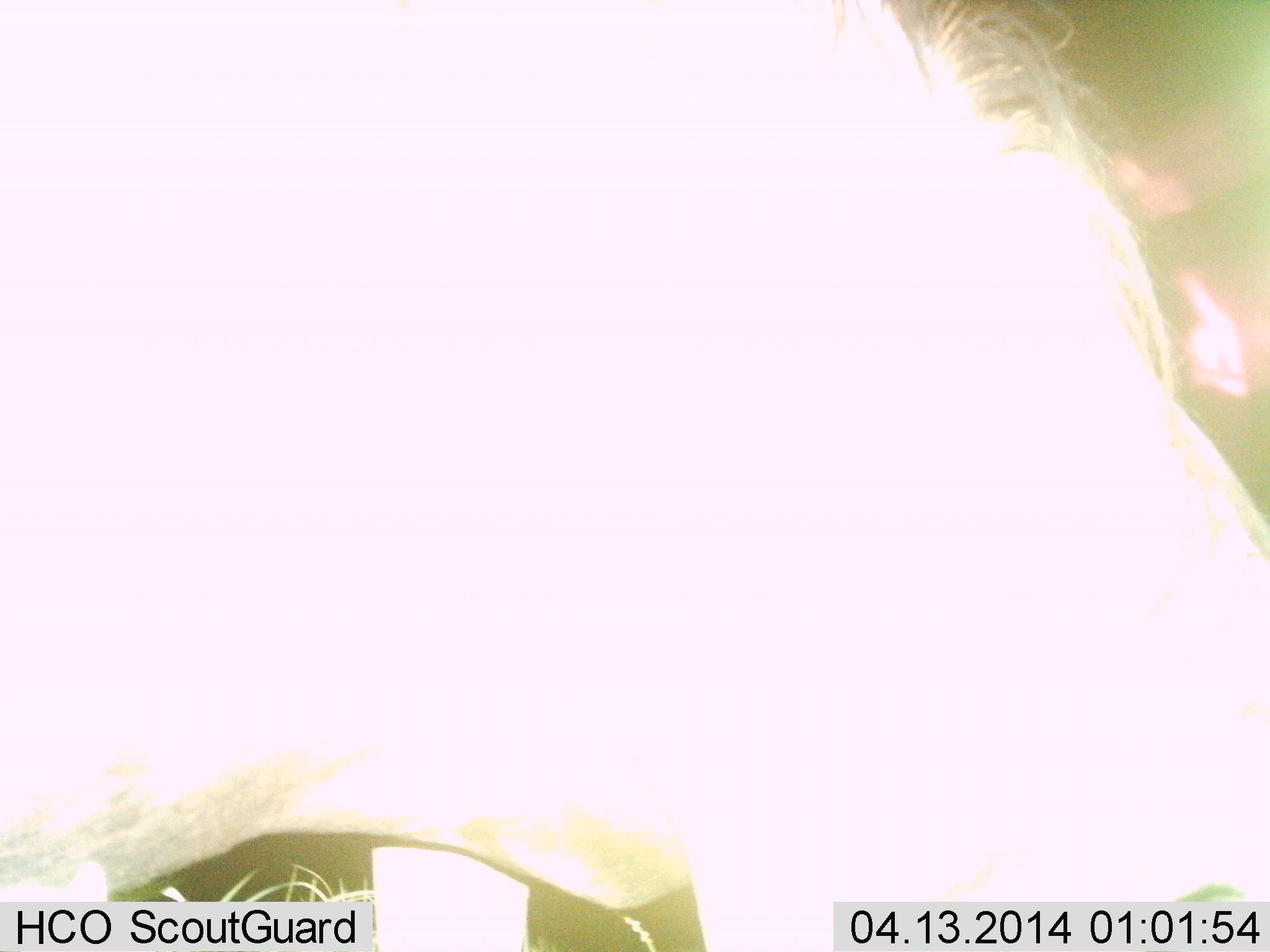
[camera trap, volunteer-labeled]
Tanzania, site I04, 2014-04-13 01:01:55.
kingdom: Animalia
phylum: Chordata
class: Mammalia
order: Artiodactyla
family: Bovidae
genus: Connochaetes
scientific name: Connochaetes taurinus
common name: blue wildebeest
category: wildebeest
Wildebeest (blue wildebeest) (Connochaetes taurinus), count 1. Behavior (volunteer vote fractions): standing 89%, resting 0%, moving 0%, interacting 0%. Young present (vote fraction): 0%. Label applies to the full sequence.